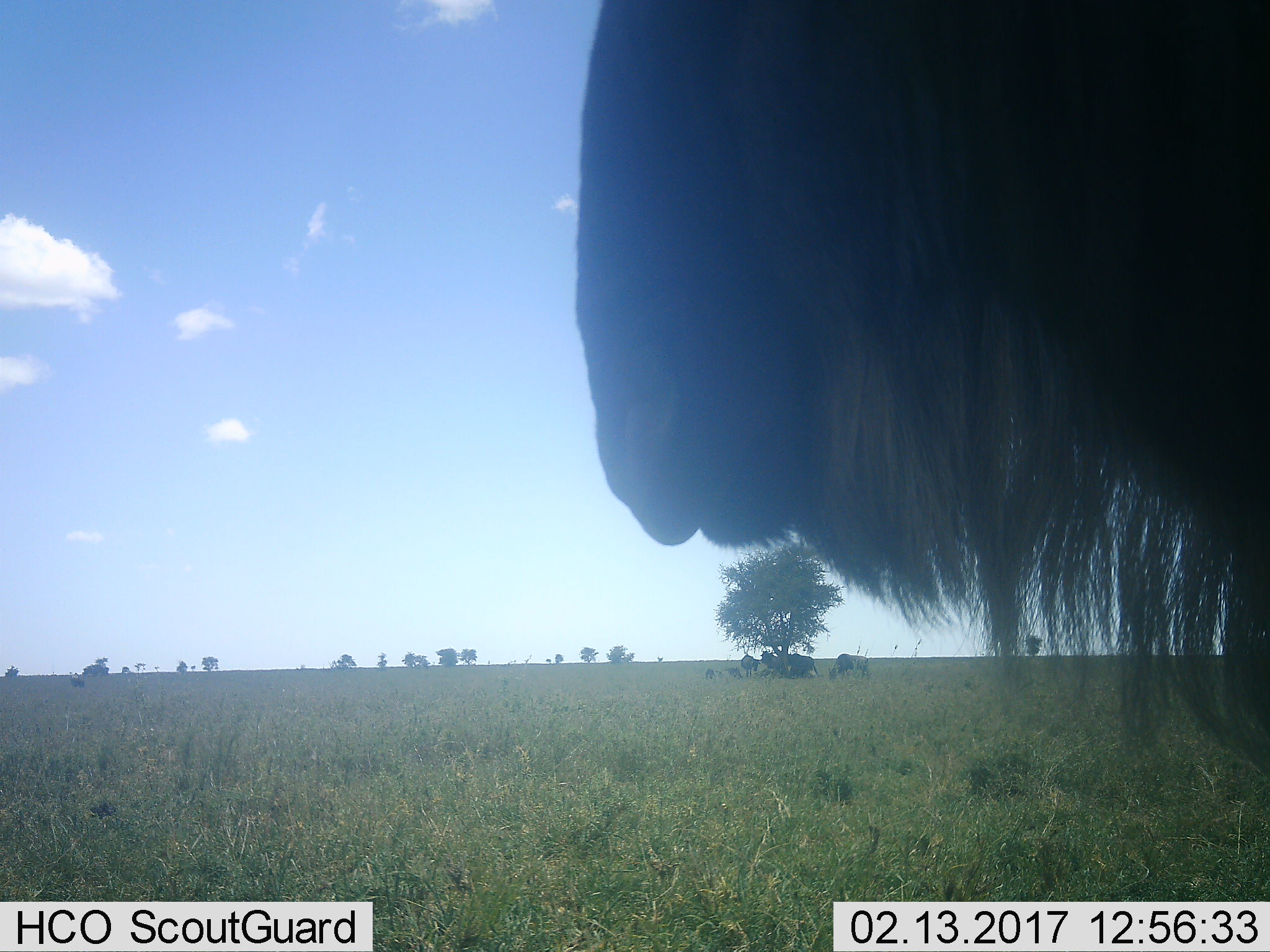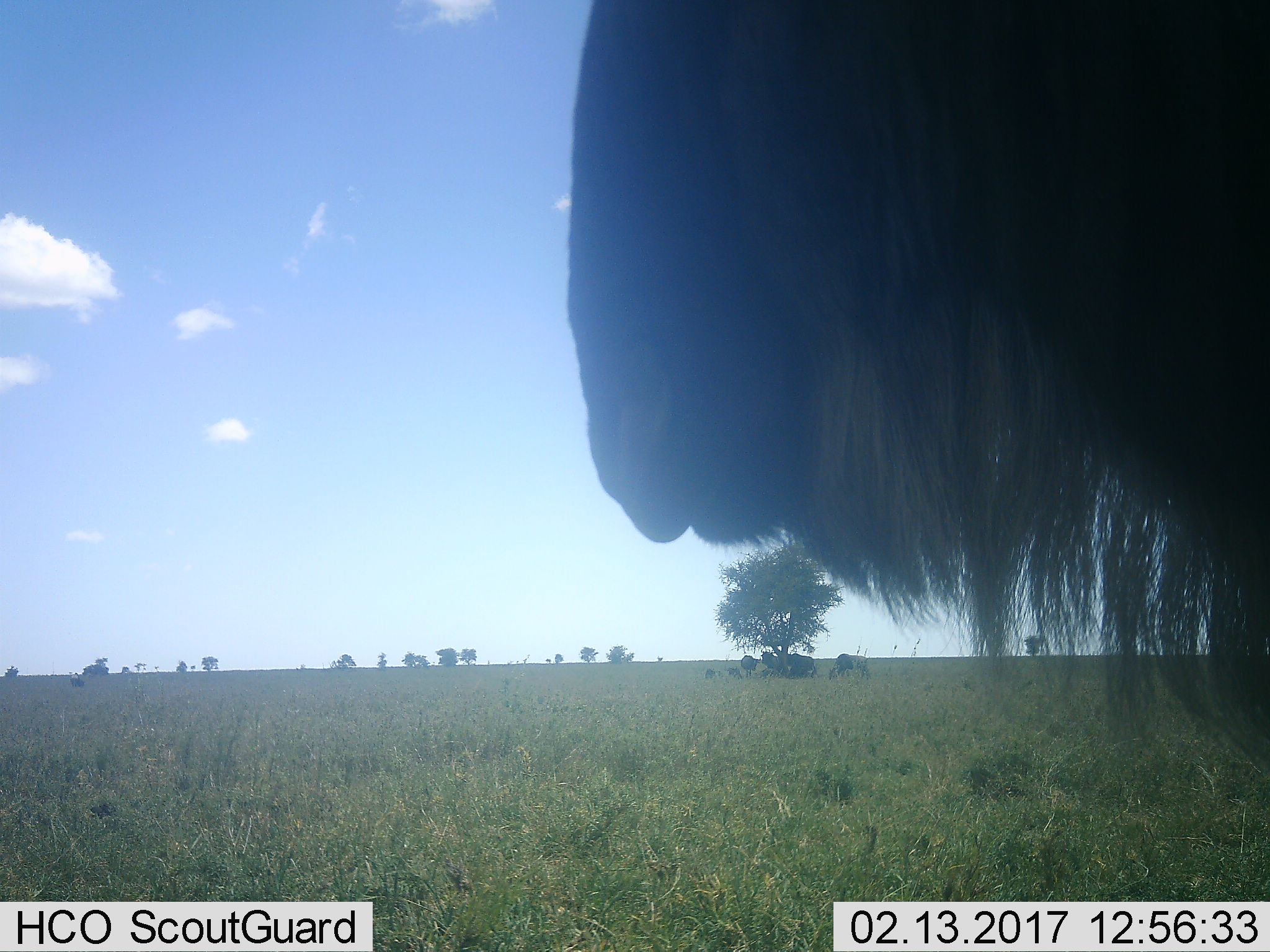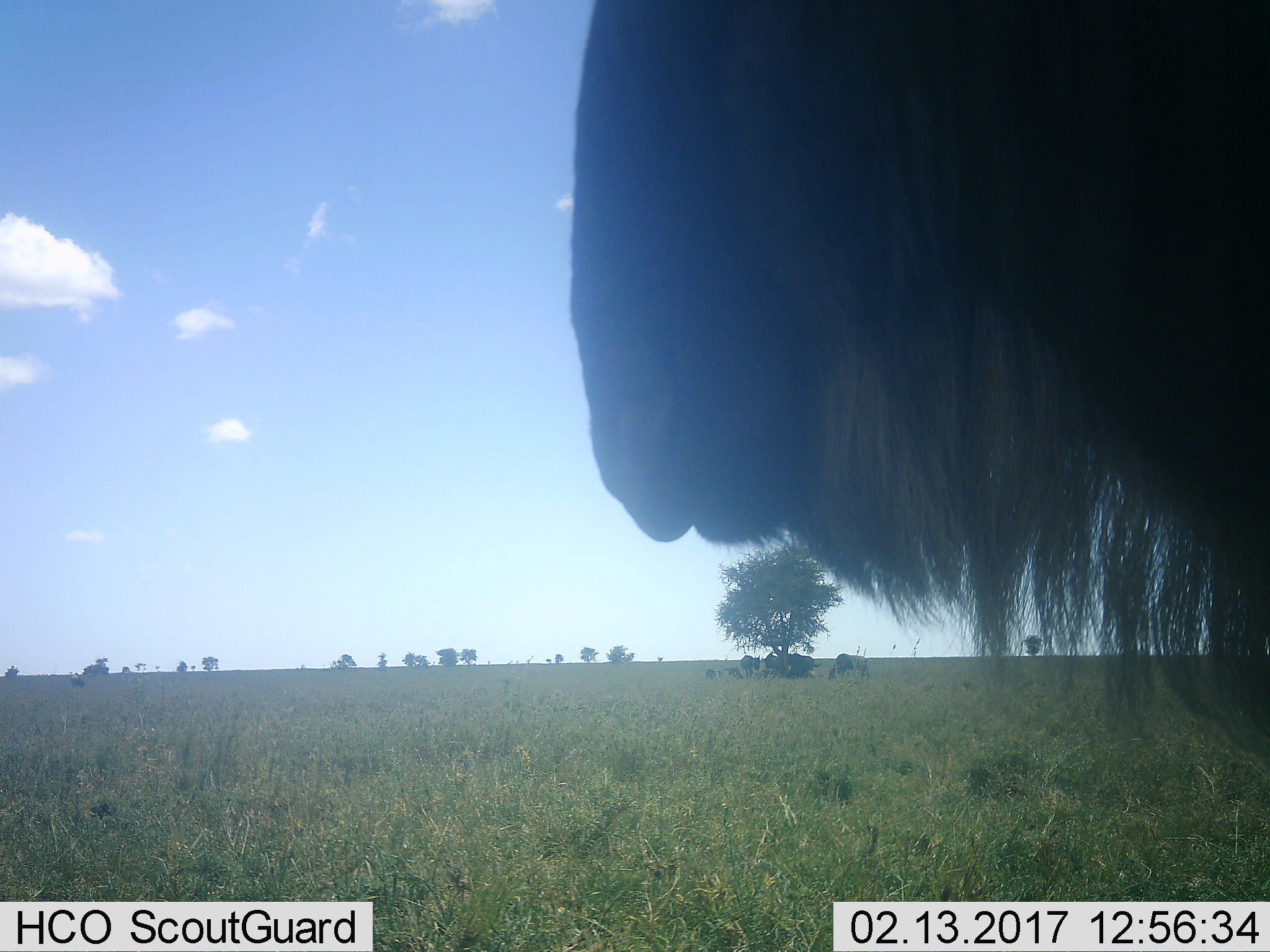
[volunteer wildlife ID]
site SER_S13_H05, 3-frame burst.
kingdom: Animalia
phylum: Chordata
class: Mammalia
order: Artiodactyla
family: Bovidae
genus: Connochaetes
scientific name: Connochaetes taurinus taurinus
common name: blue wildebeest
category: wildebeestblue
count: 9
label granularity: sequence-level